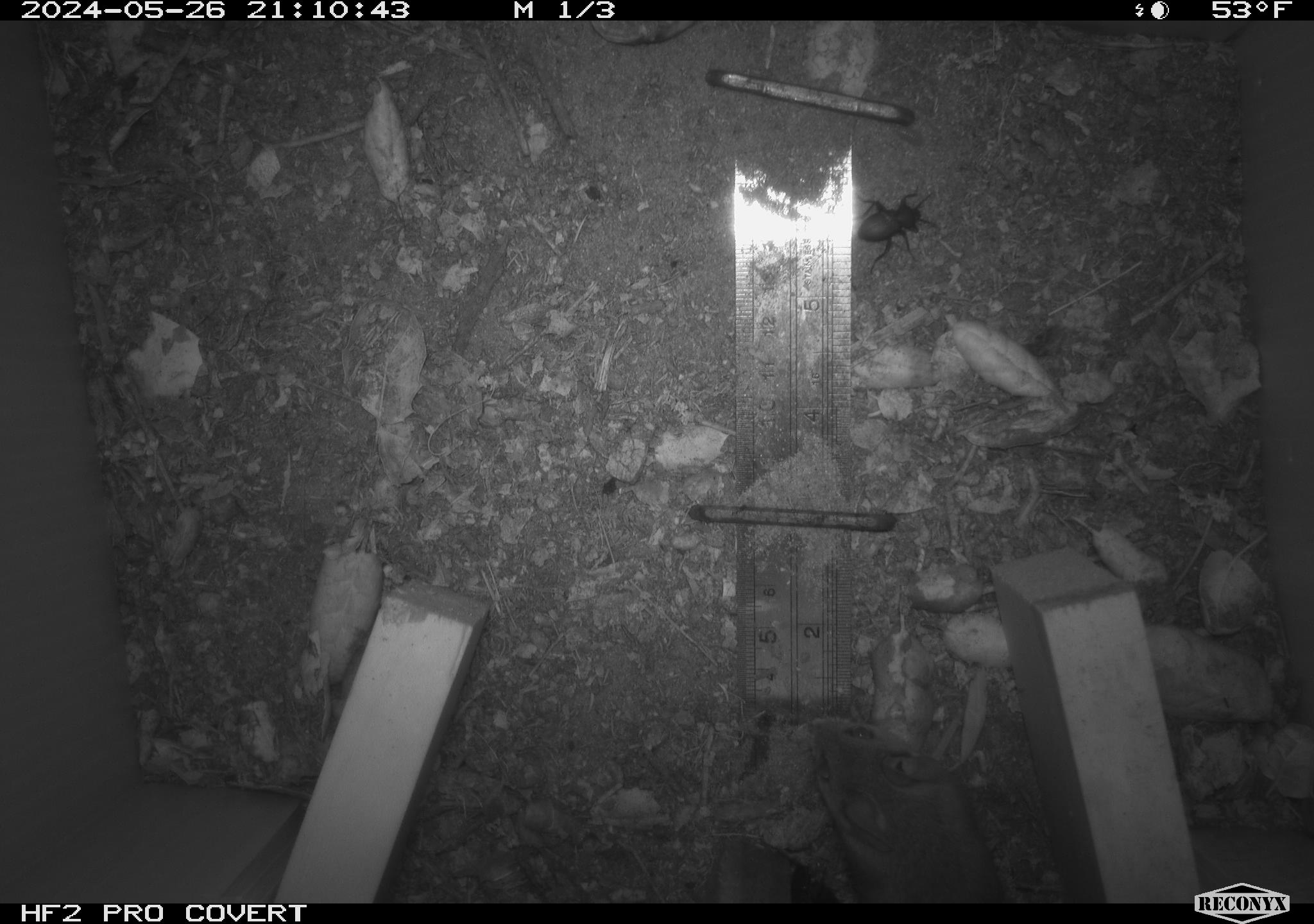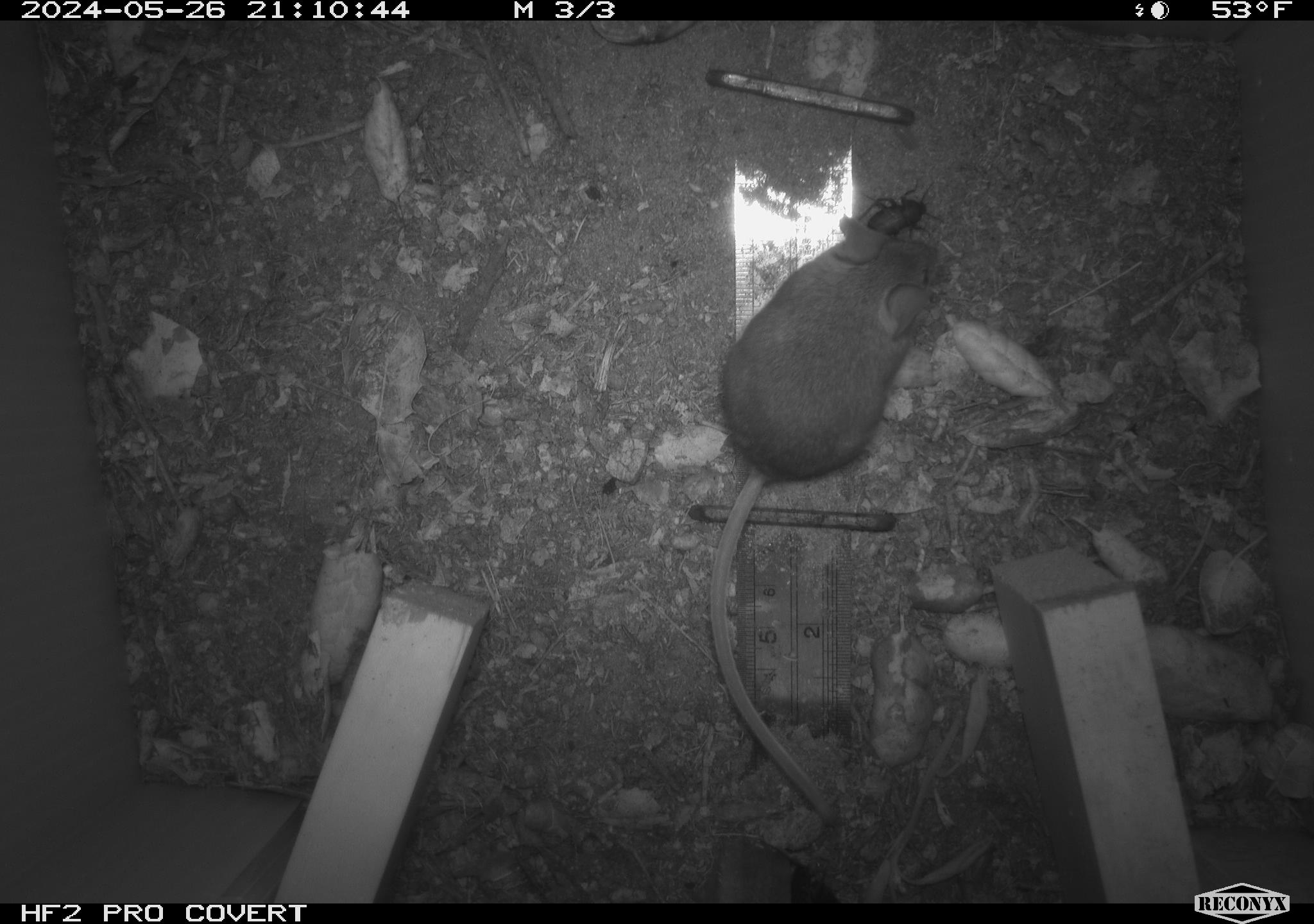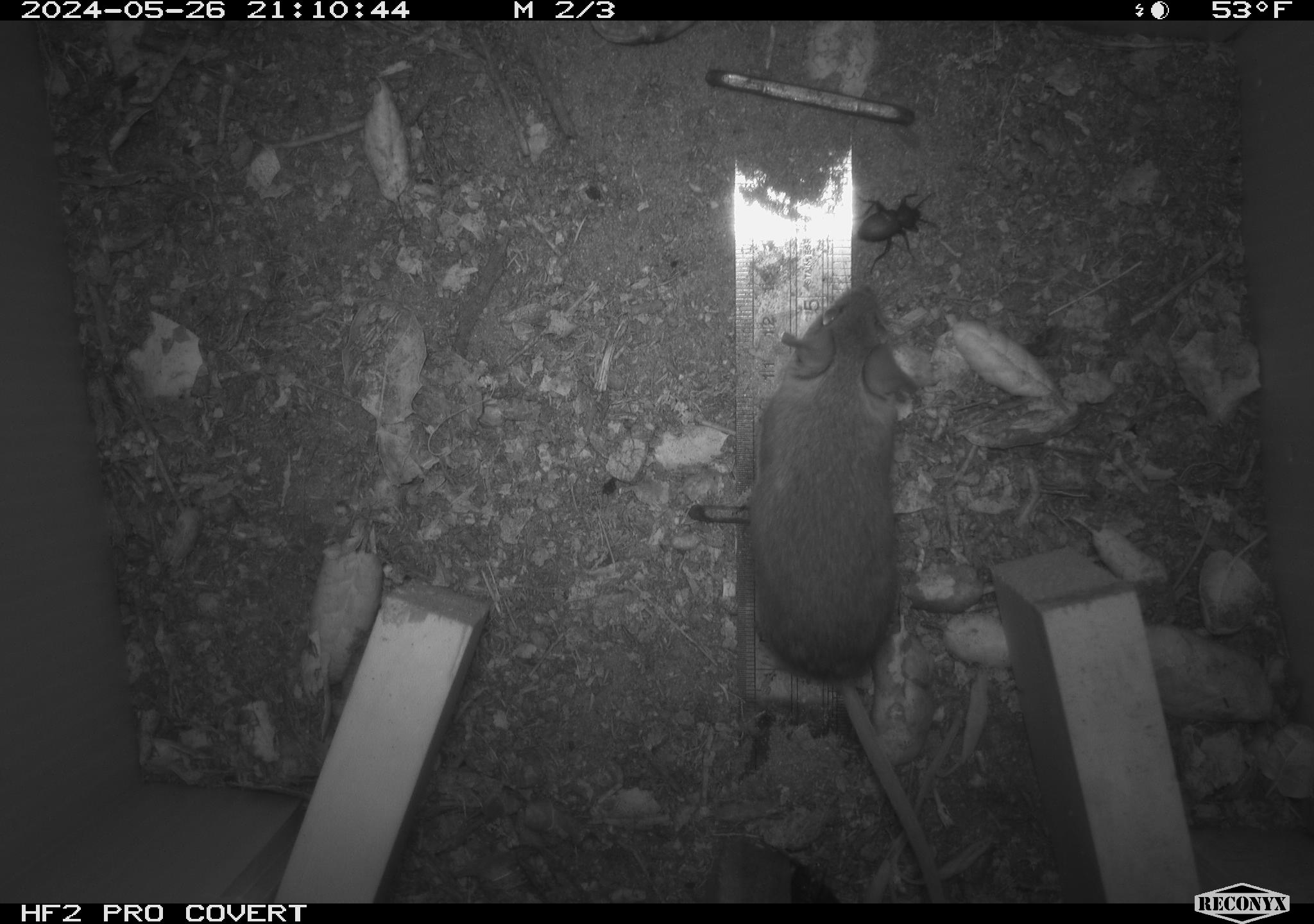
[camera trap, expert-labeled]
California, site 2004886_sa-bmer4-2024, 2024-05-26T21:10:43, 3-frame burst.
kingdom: Animalia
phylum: Arthropoda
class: Insecta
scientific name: Insecta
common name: insect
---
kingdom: Animalia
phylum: Chordata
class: Mammalia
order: Rodentia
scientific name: Rodentia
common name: mouse species